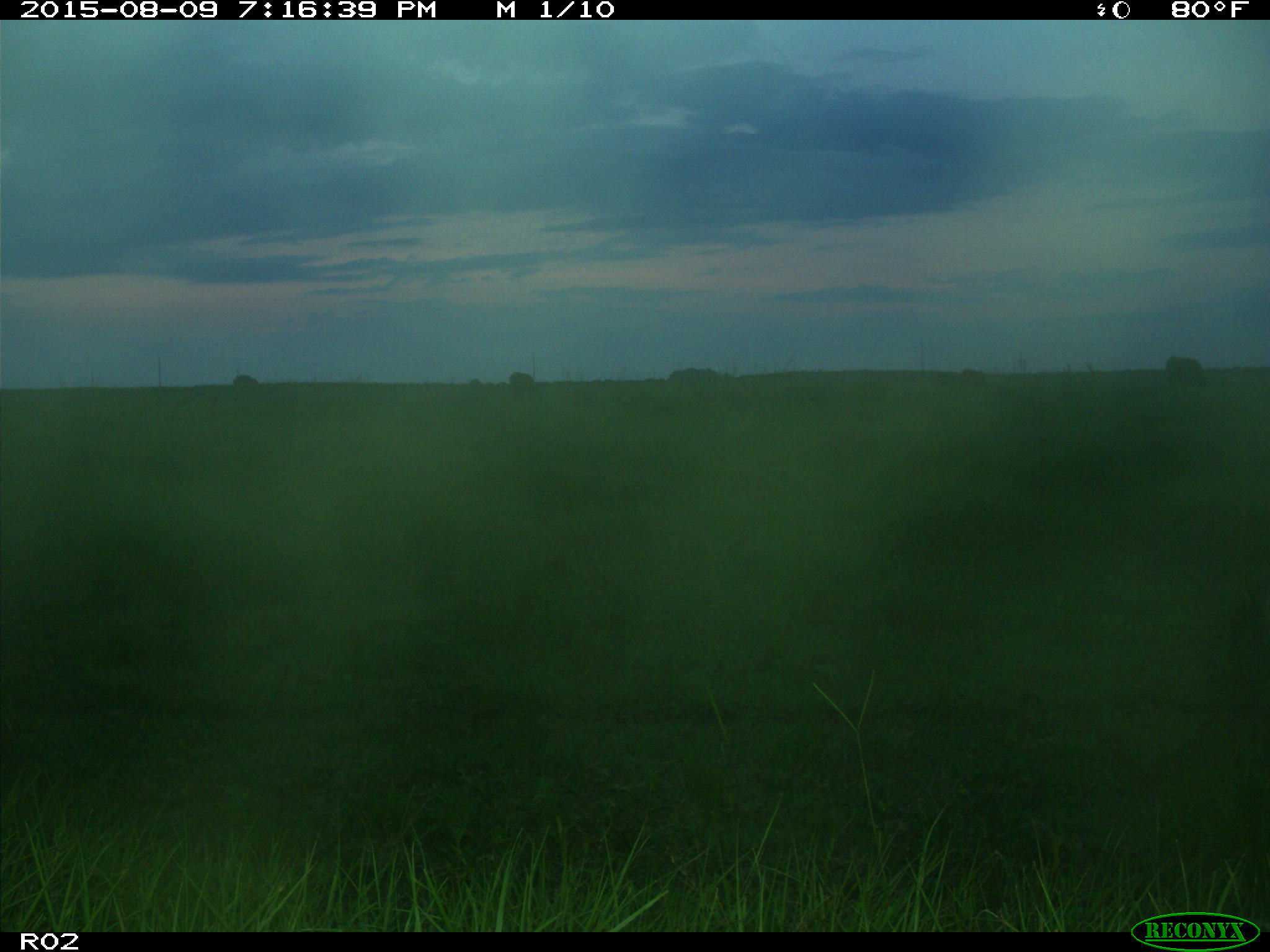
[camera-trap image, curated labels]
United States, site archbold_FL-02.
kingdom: Animalia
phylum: Chordata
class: Mammalia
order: Artiodactyla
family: Bovidae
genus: Bos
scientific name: Bos taurus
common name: domestic cow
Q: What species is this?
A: Bos taurus (domestic cow).